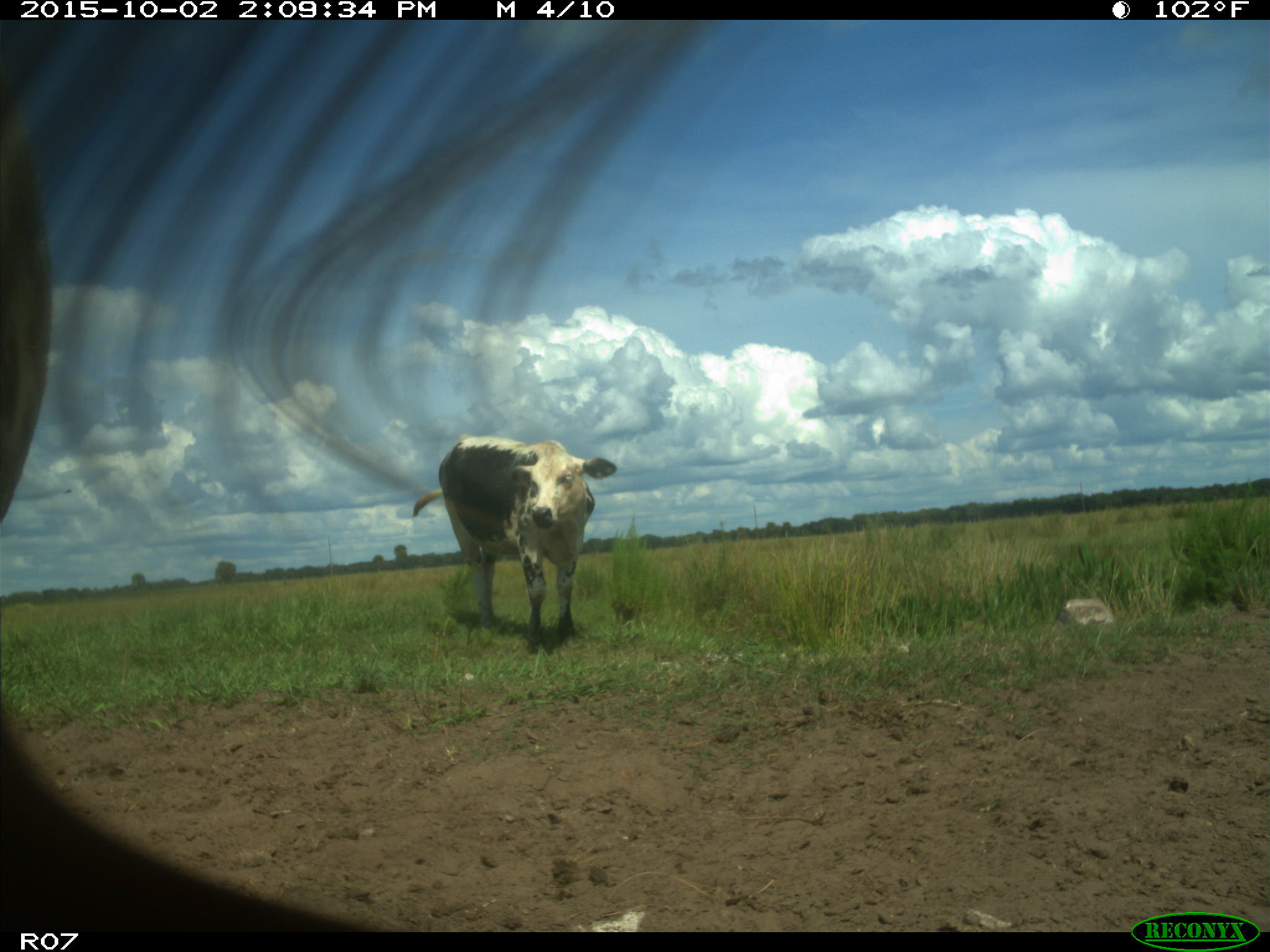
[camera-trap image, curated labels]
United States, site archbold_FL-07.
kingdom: Animalia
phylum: Chordata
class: Mammalia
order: Artiodactyla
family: Bovidae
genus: Bos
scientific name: Bos taurus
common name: domestic cow